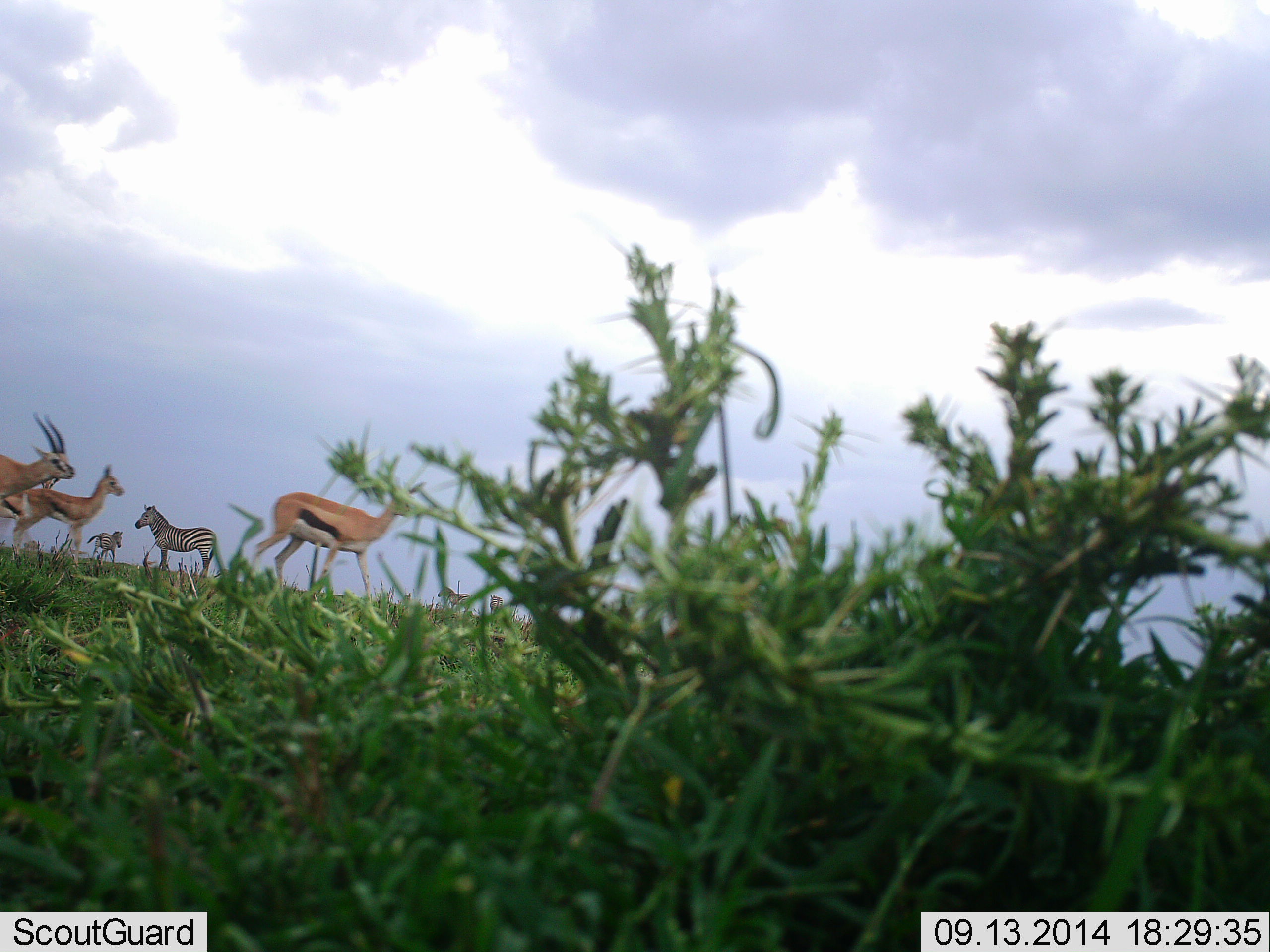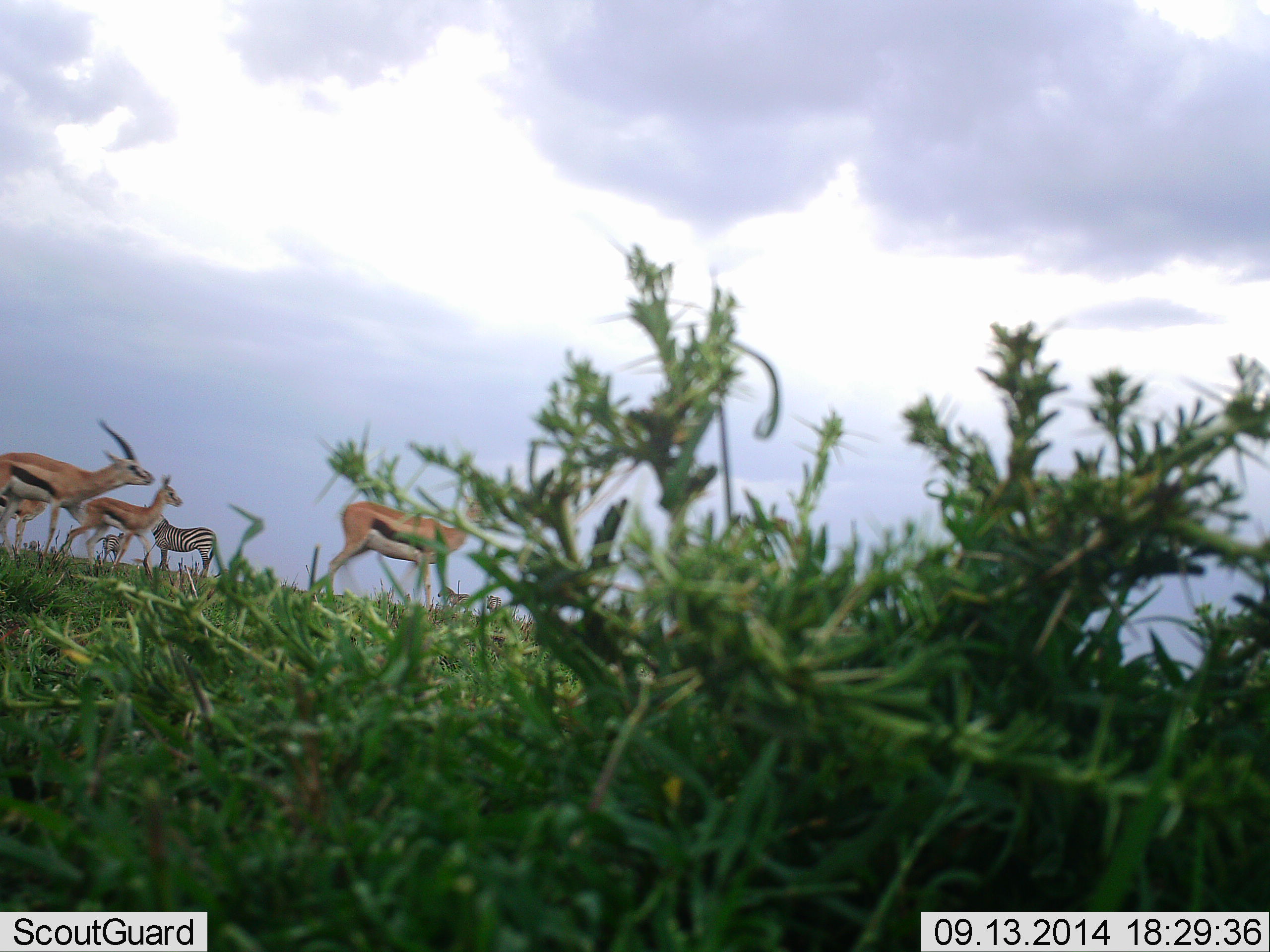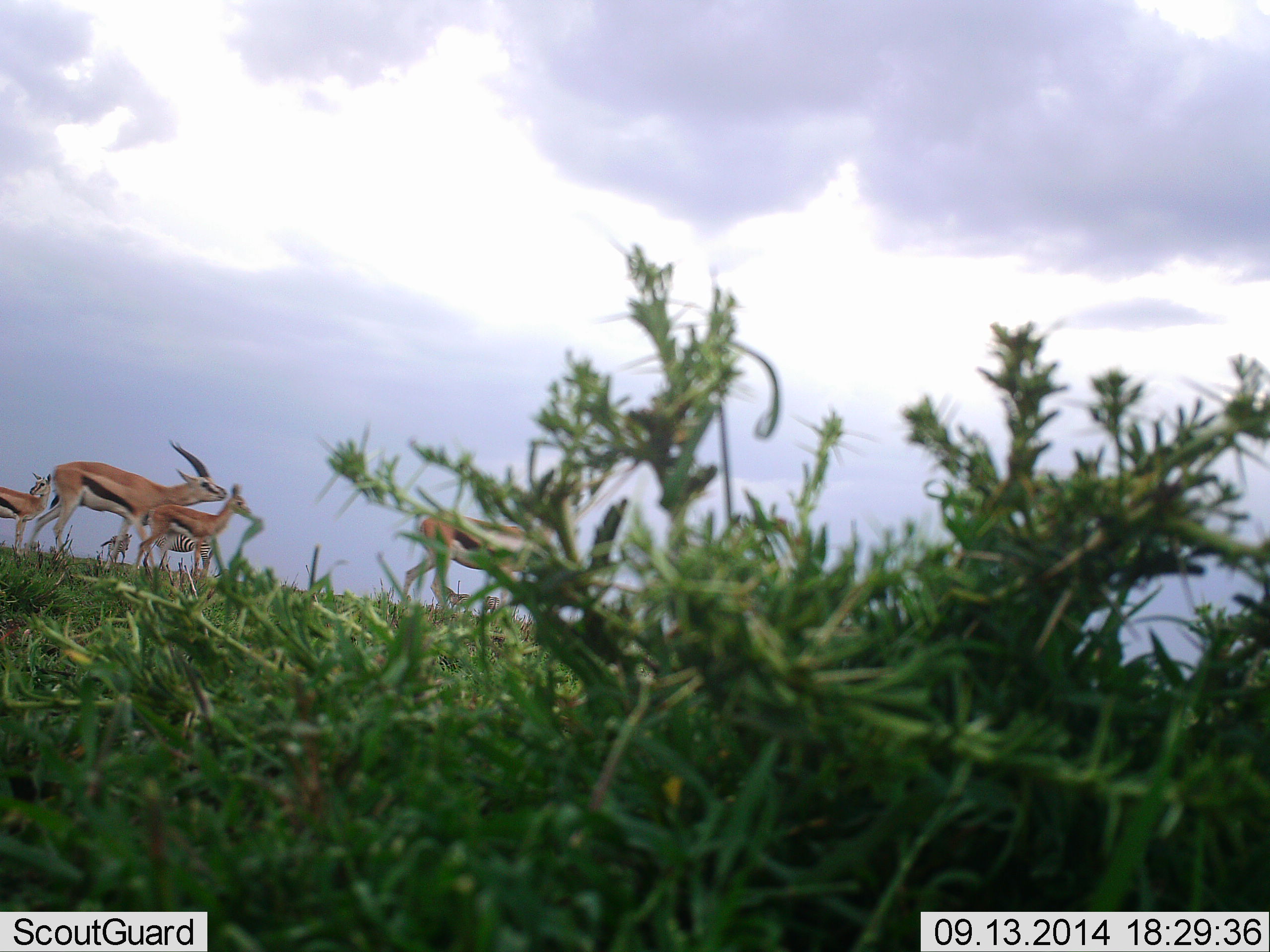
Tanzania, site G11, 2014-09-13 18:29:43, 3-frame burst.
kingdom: Animalia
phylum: Chordata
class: Mammalia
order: Artiodactyla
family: Bovidae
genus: Eudorcas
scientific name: Eudorcas thomsonii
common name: thomson's gazelle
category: gazellethomsons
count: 4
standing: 40%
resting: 0%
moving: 90%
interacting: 0%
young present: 30%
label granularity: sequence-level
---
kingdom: Animalia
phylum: Chordata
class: Mammalia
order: Perissodactyla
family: Equidae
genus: Equus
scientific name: Equus quagga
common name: plains zebra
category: zebra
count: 2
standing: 90%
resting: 0%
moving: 40%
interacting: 0%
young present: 0%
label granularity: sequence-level